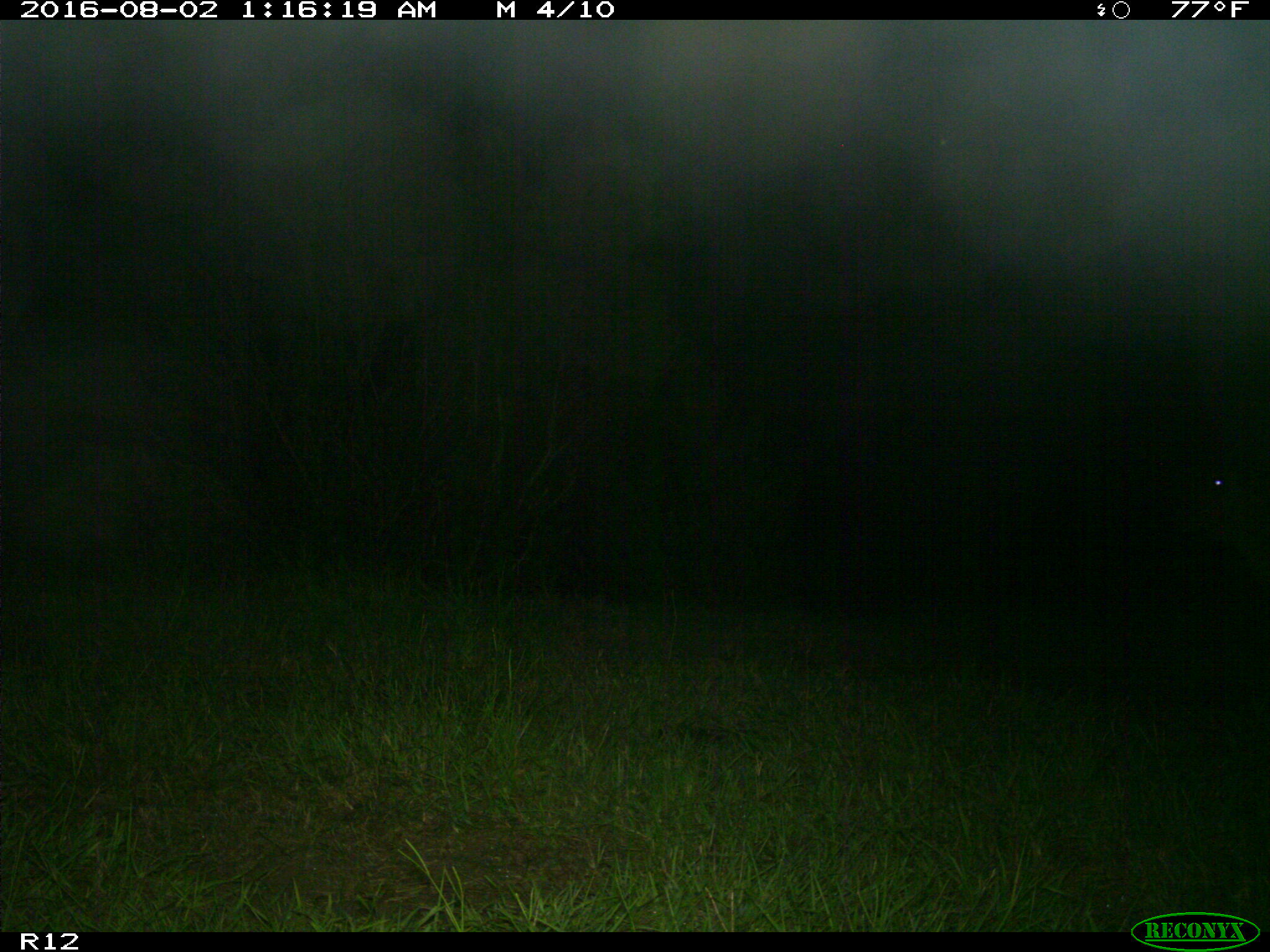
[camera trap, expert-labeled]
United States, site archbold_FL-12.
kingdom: Animalia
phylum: Chordata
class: Mammalia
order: Artiodactyla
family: Bovidae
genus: Bos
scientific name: Bos taurus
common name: domestic cow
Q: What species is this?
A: Bos taurus (domestic cow).